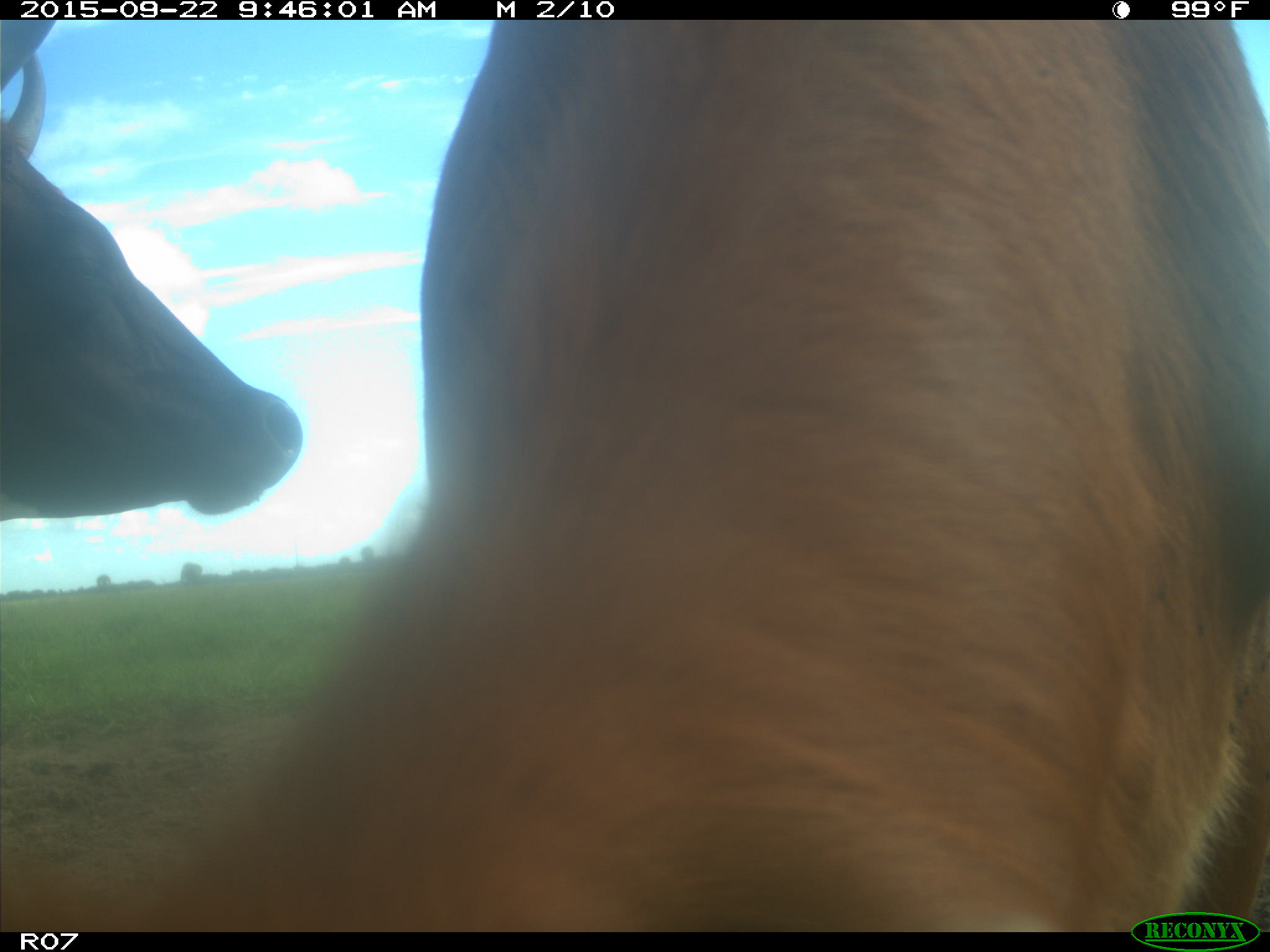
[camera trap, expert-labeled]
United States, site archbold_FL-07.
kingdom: Animalia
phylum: Chordata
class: Mammalia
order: Artiodactyla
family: Bovidae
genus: Bos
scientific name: Bos taurus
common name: domestic cow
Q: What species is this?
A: Bos taurus (domestic cow).